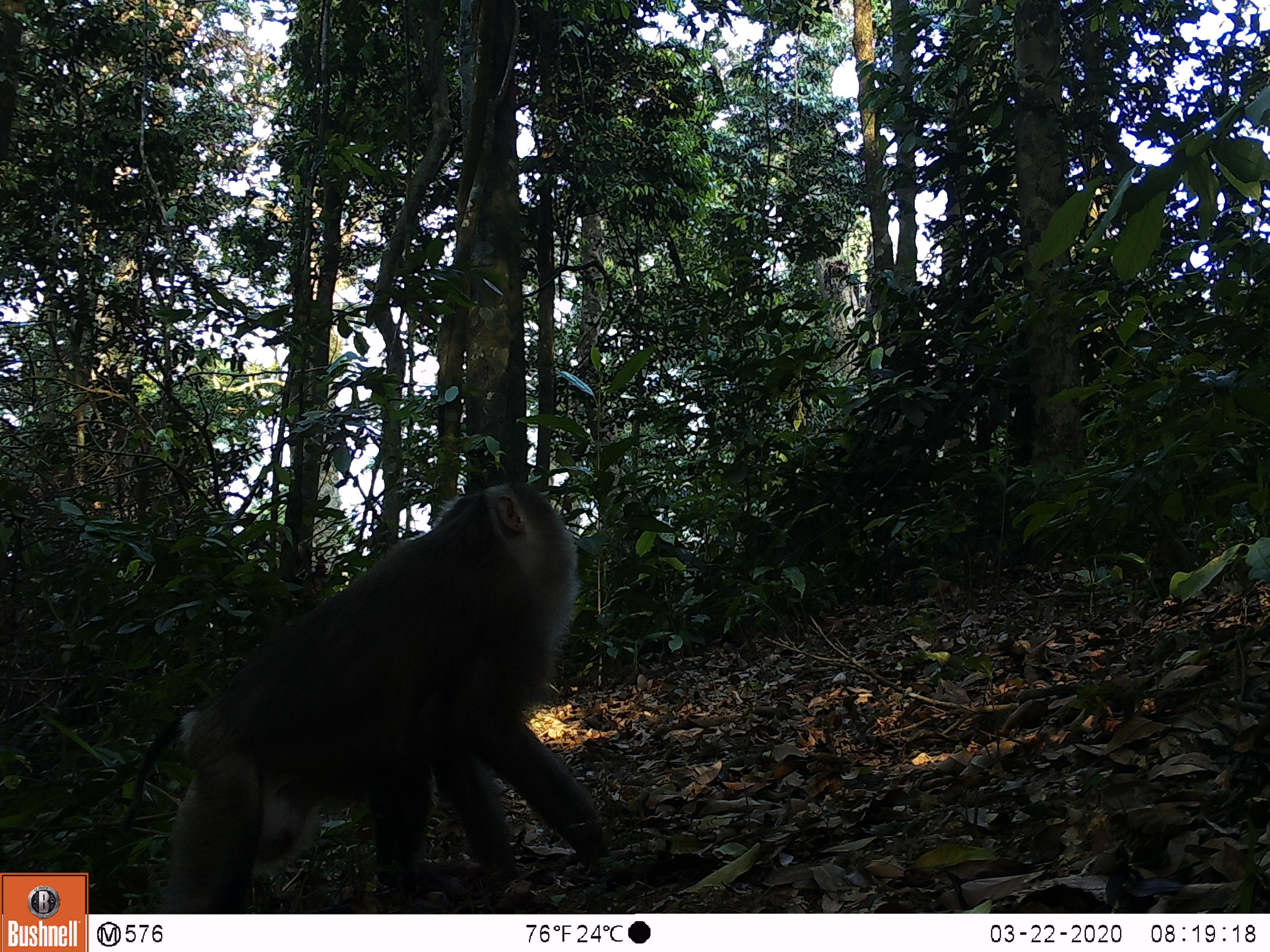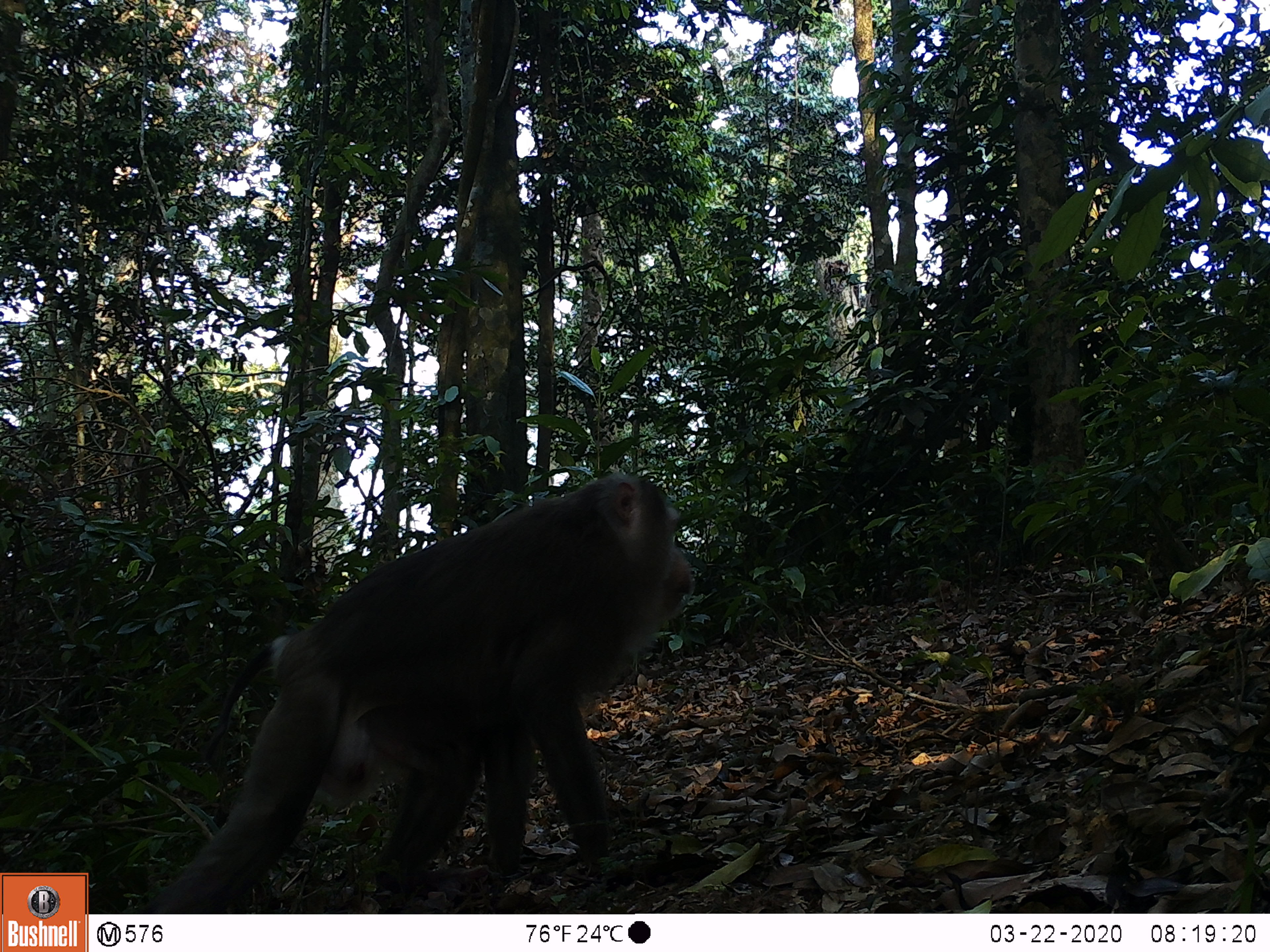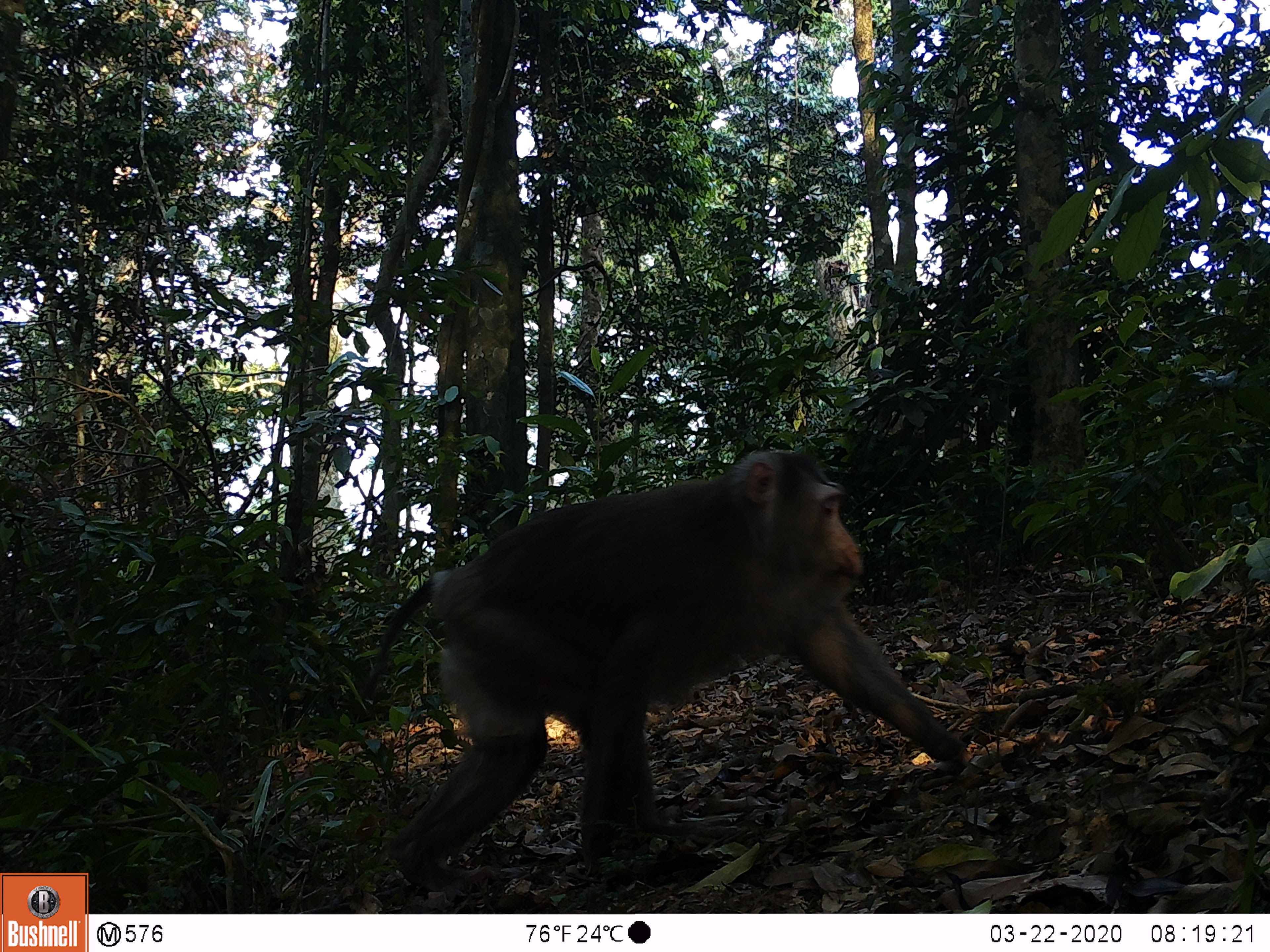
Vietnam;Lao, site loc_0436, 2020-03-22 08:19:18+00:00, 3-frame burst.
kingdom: Animalia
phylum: Chordata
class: Mammalia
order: Primates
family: Cercopithecidae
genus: Macaca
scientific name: Macaca nemestrina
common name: pig-tailed macaque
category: pig tailed macaque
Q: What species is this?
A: Pig tailed macaque (pig-tailed macaque) (Macaca nemestrina).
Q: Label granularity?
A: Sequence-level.